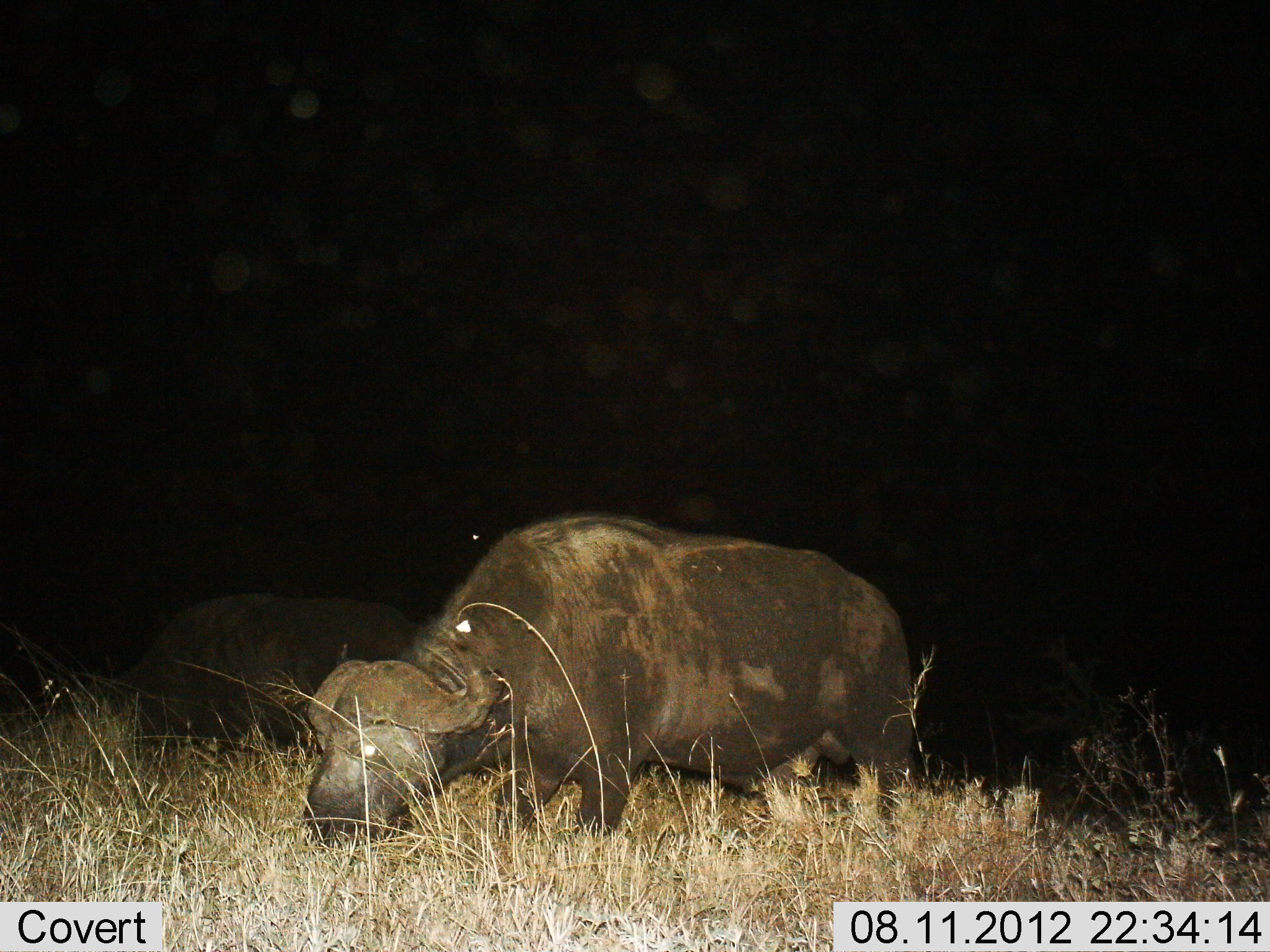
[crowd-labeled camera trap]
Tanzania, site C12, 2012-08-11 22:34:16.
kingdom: Animalia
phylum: Chordata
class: Mammalia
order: Artiodactyla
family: Bovidae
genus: Syncerus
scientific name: Syncerus caffer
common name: cape buffalo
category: buffalo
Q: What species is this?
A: Buffalo (cape buffalo) (Syncerus caffer).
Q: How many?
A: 2.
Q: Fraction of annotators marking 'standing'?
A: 40%.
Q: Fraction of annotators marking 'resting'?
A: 0%.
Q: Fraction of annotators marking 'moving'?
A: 0%.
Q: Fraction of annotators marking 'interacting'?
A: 0%.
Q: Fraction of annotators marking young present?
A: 0%.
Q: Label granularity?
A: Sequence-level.